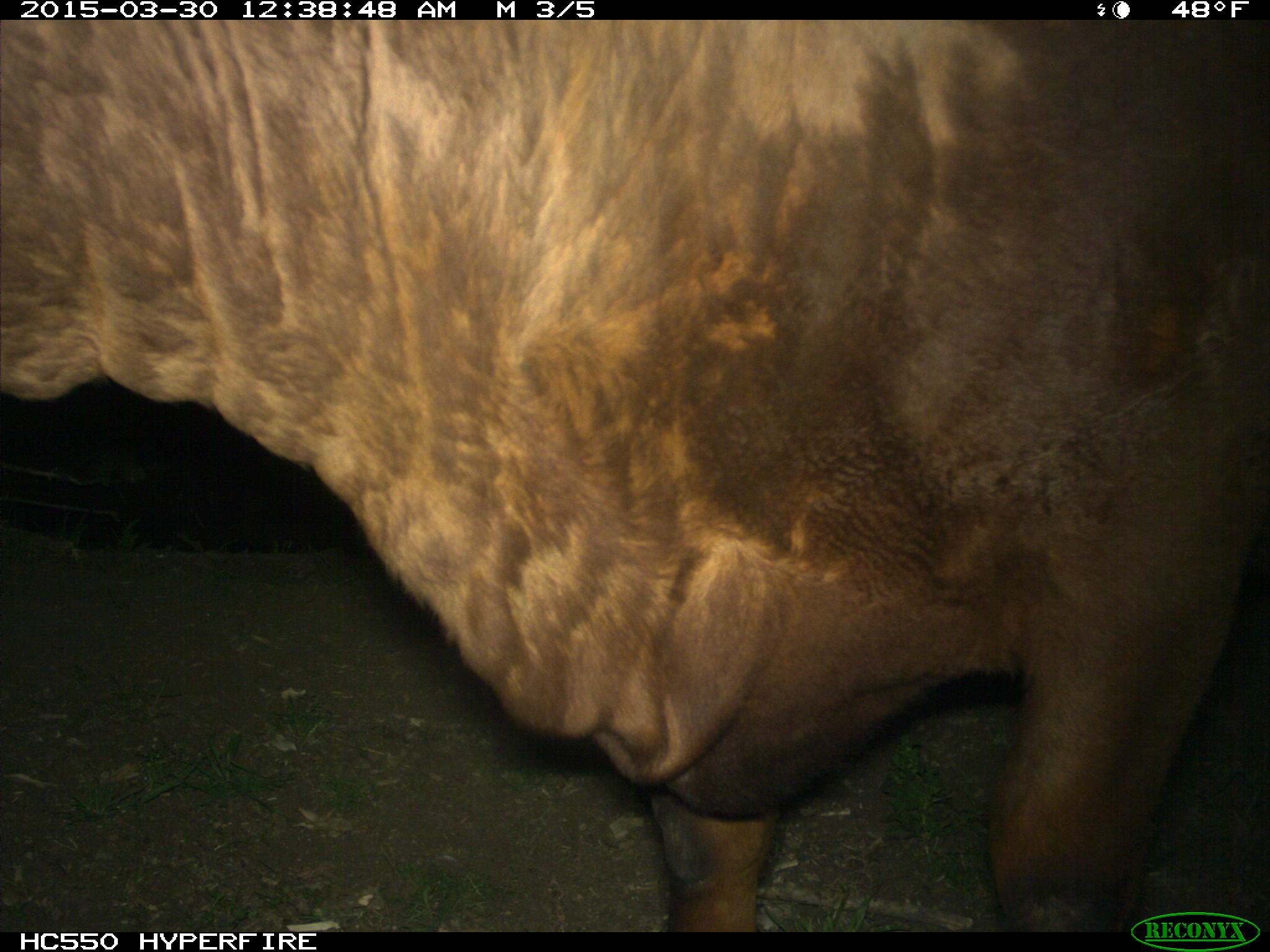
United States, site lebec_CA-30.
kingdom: Animalia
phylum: Chordata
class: Mammalia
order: Artiodactyla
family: Bovidae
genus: Bos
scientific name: Bos taurus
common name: domestic cow